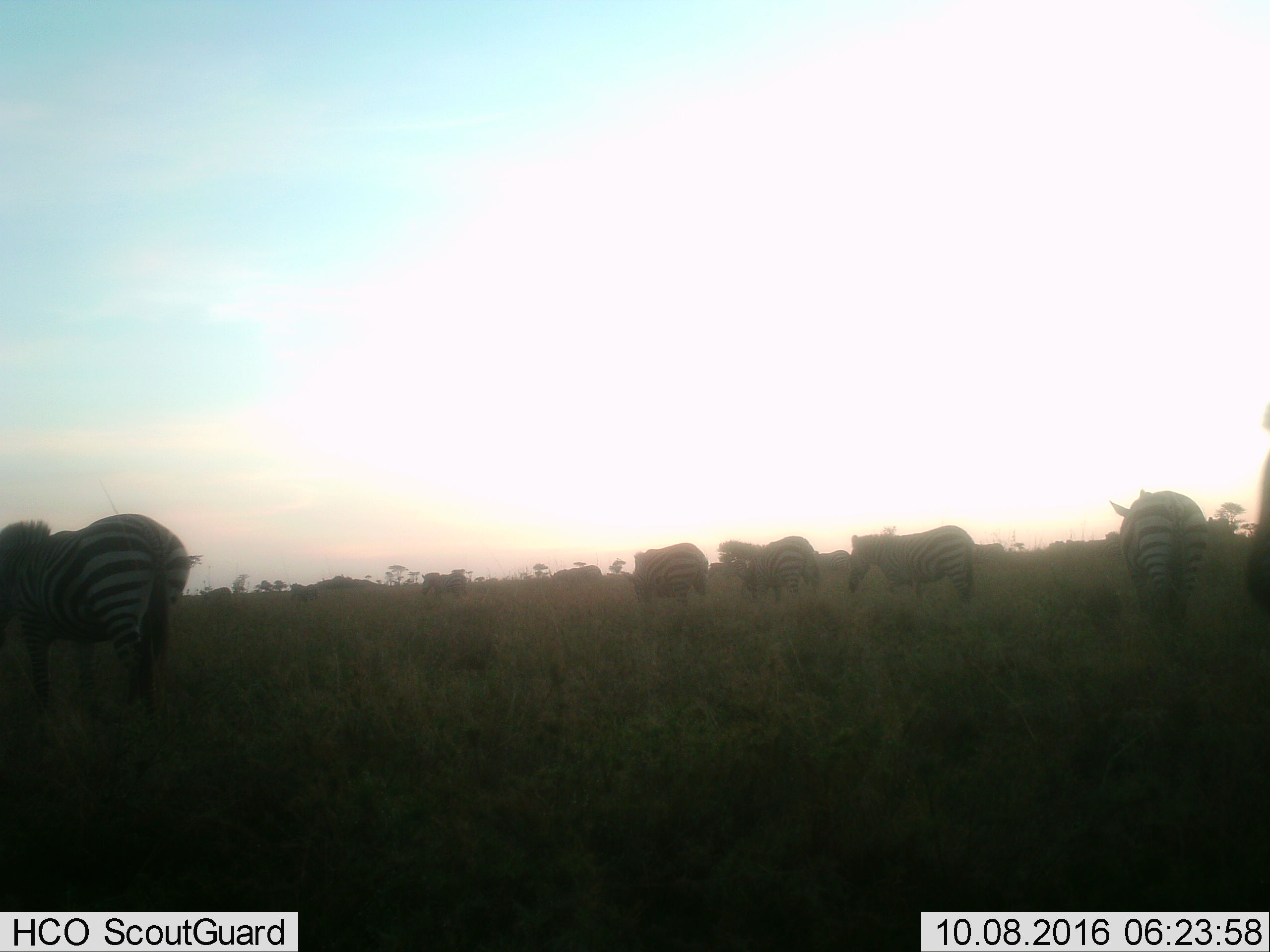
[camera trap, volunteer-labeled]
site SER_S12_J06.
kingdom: Animalia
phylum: Chordata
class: Mammalia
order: Perissodactyla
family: Equidae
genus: Equus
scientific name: Equus quagga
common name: plains zebra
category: zebraplains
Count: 9.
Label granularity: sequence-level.